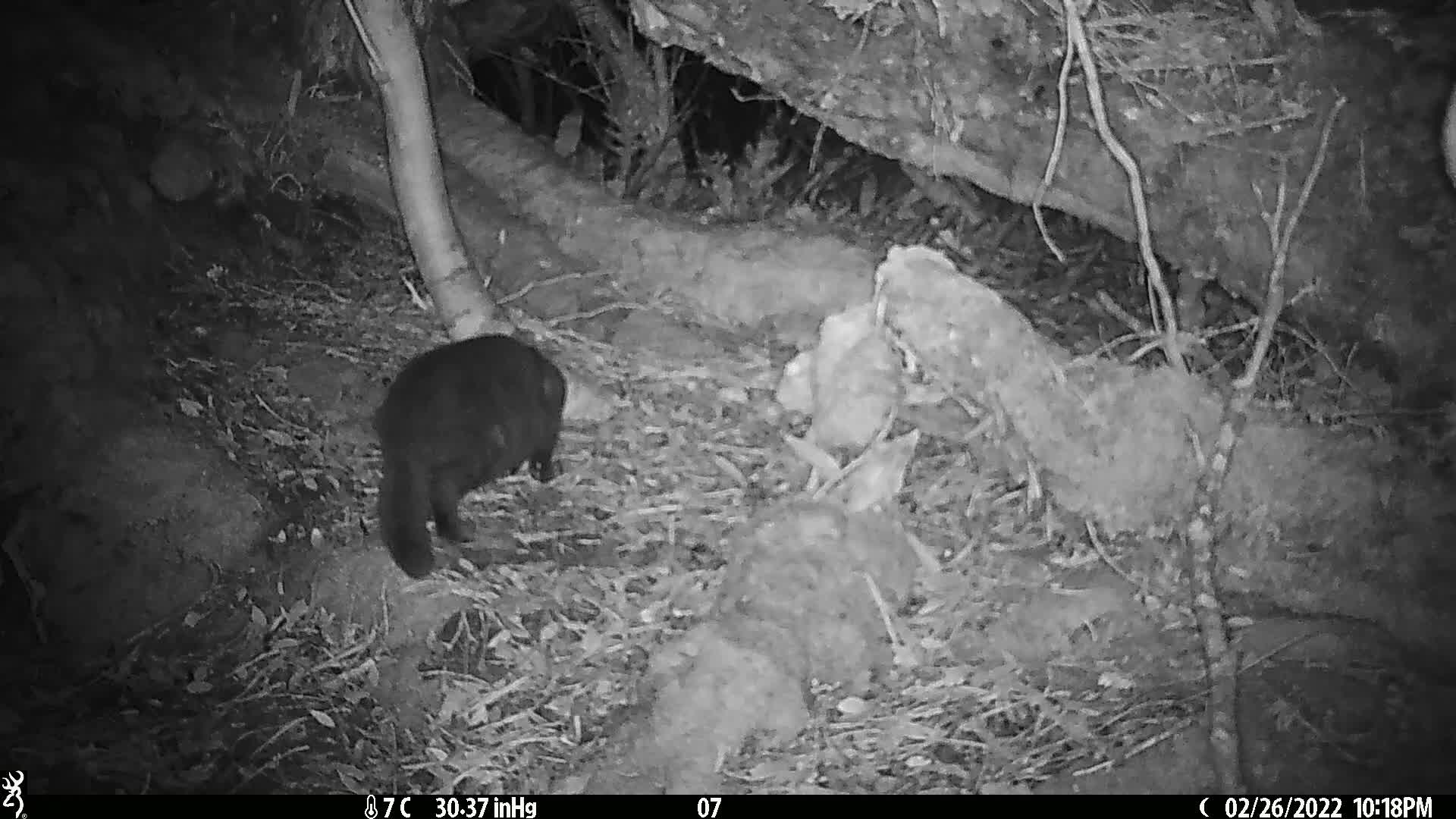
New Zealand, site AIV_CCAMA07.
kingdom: Animalia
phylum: Chordata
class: Mammalia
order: Carnivora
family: Felidae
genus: Felis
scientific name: Felis catus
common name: domestic cat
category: cat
Cat (domestic cat) (Felis catus).